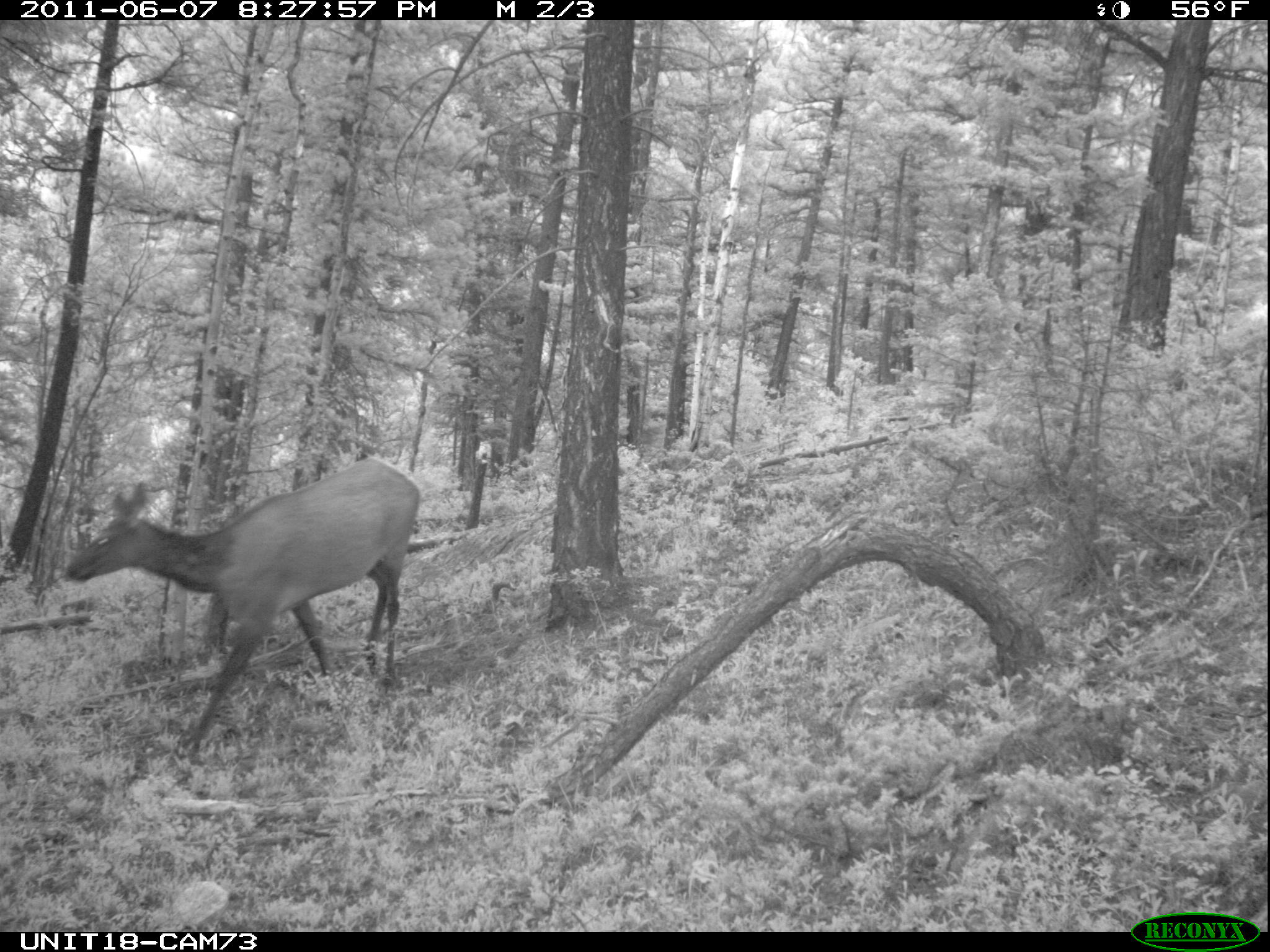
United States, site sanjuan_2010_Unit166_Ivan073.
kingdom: Animalia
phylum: Chordata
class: Mammalia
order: Artiodactyla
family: Cervidae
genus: Cervus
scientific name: Cervus elaphus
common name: red deer